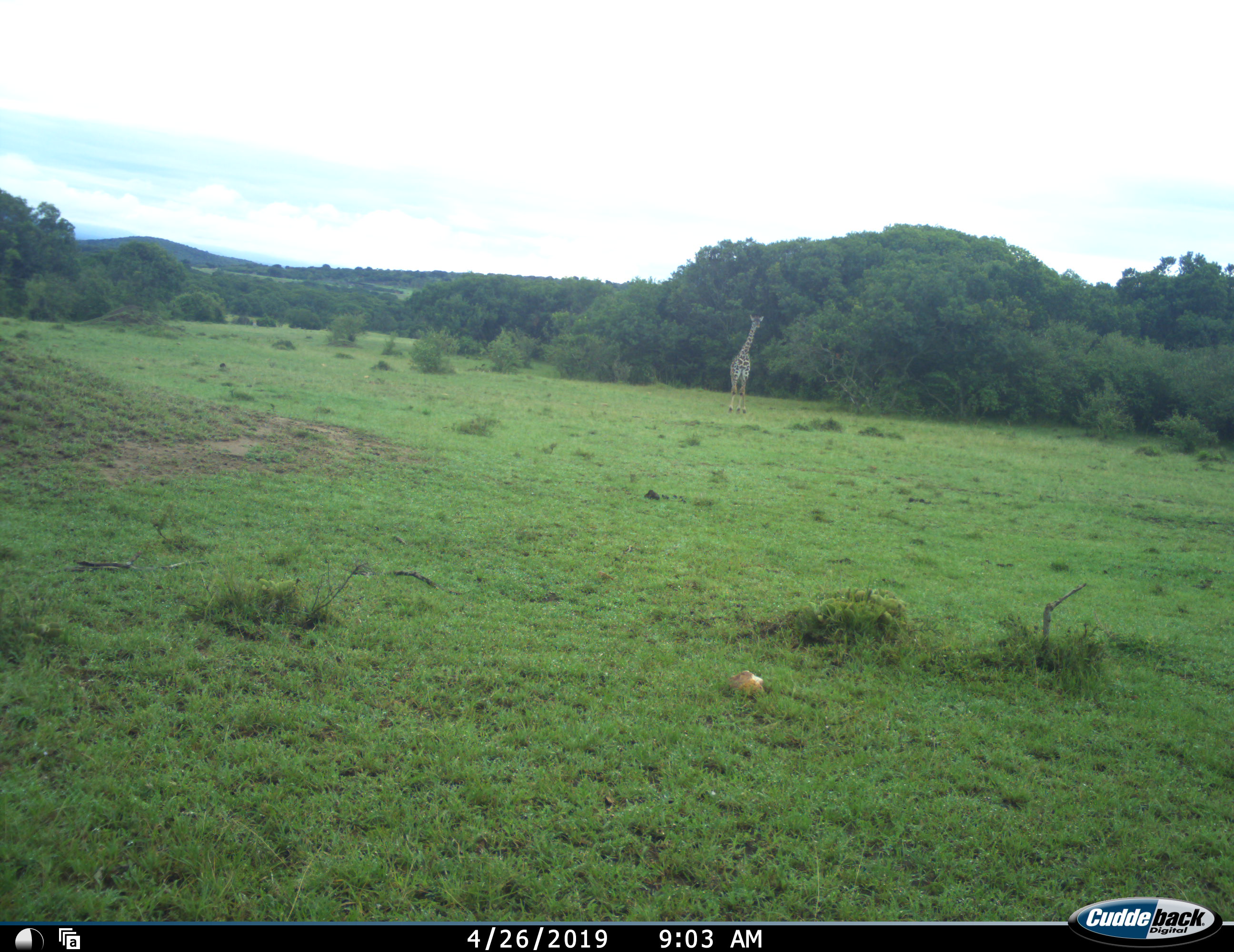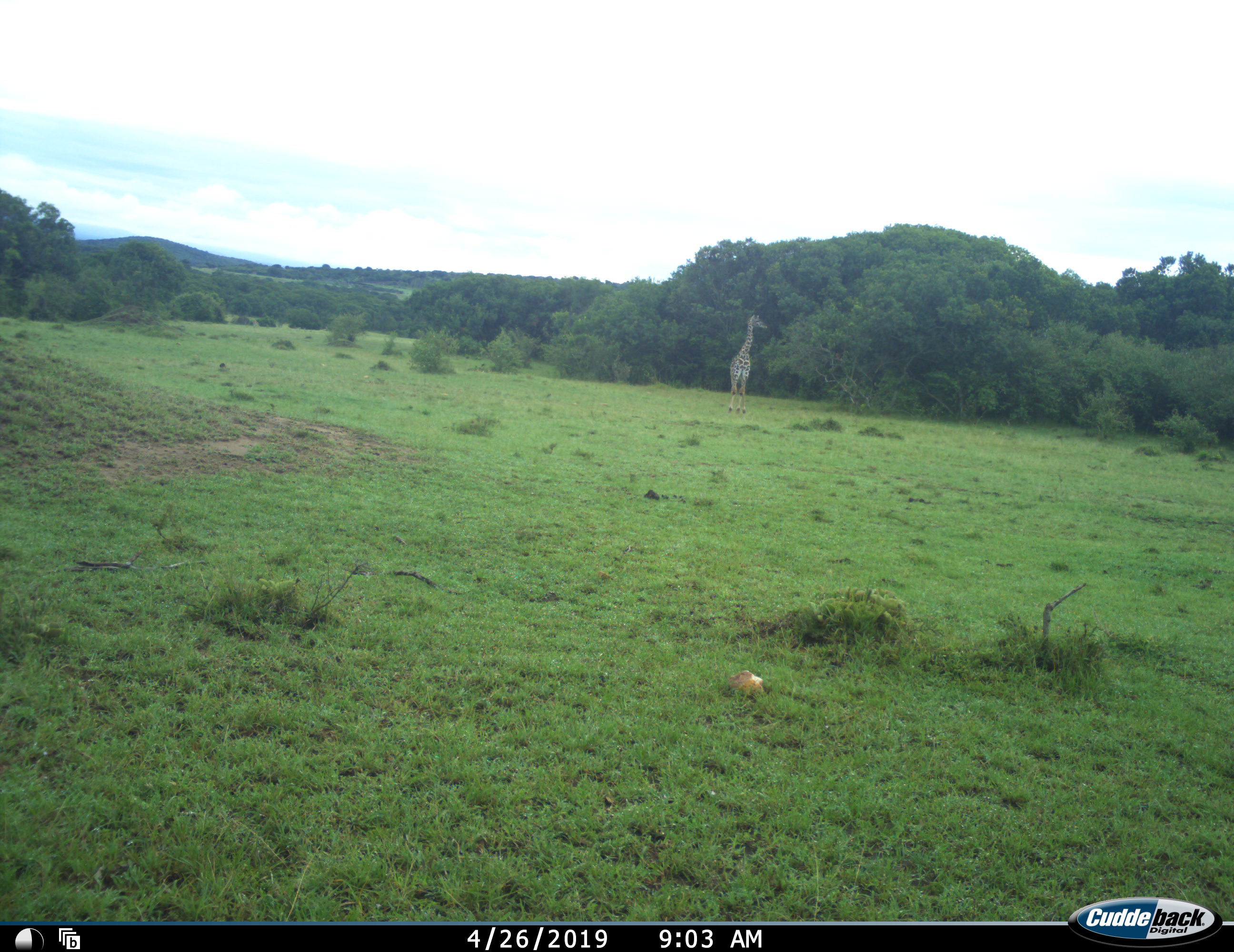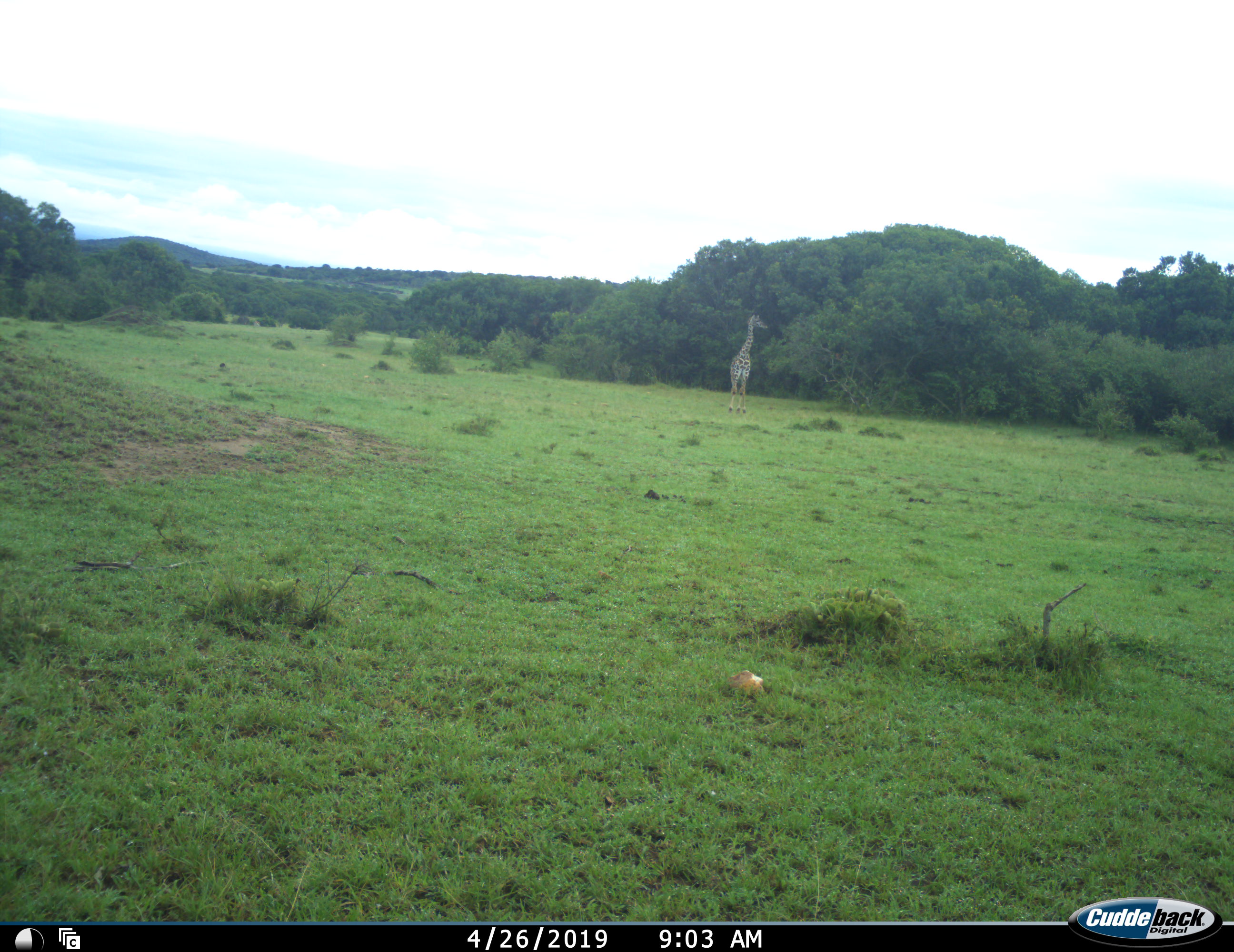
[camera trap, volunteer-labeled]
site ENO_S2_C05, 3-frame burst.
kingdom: Animalia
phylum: Chordata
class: Mammalia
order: Artiodactyla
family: Giraffidae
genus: Giraffa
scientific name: Giraffa camelopardalis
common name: giraffe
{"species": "giraffe (Giraffa camelopardalis)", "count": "1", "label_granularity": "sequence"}